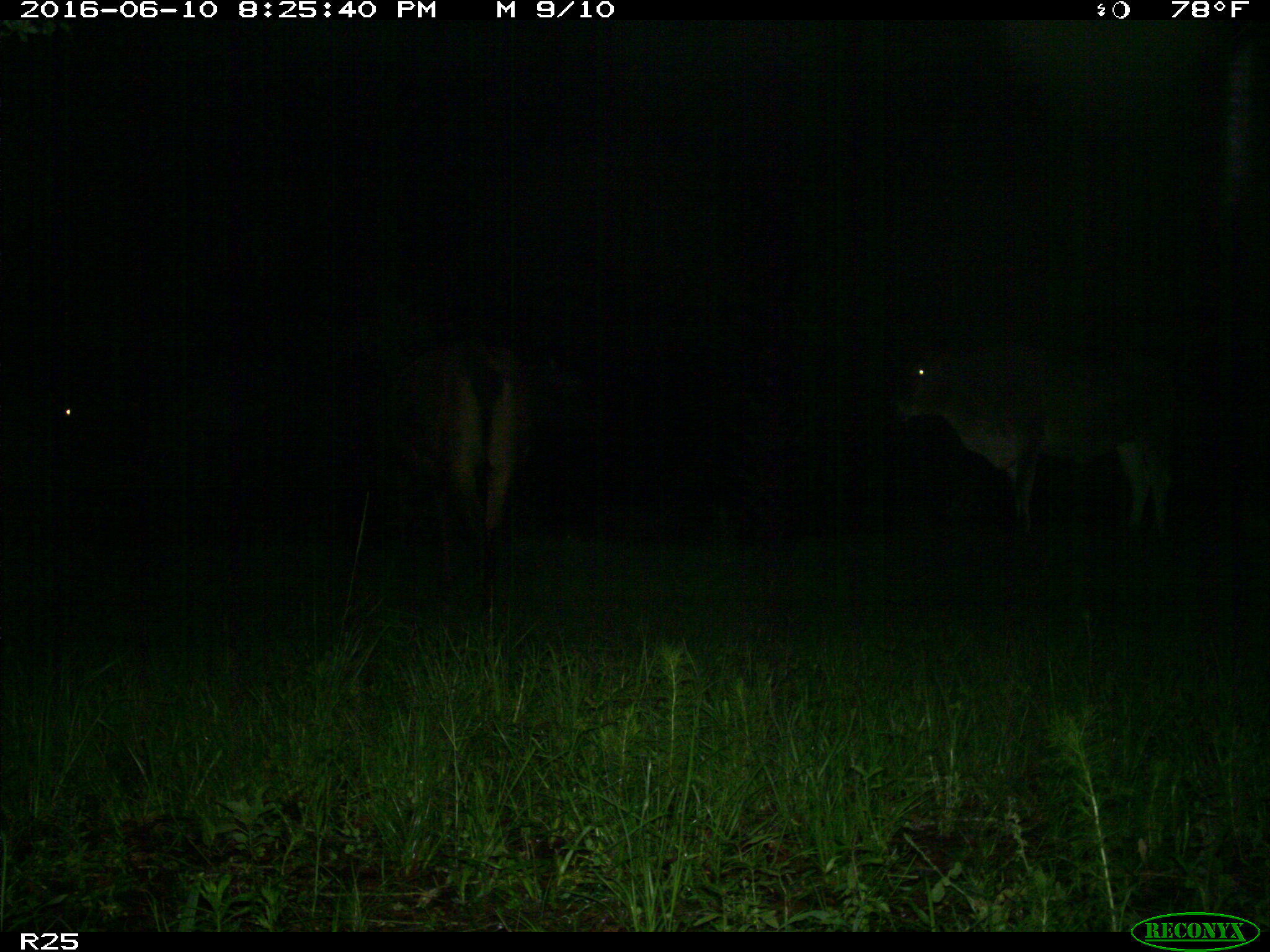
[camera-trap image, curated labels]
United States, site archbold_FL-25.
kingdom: Animalia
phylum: Chordata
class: Mammalia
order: Artiodactyla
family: Bovidae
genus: Bos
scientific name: Bos taurus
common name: domestic cow